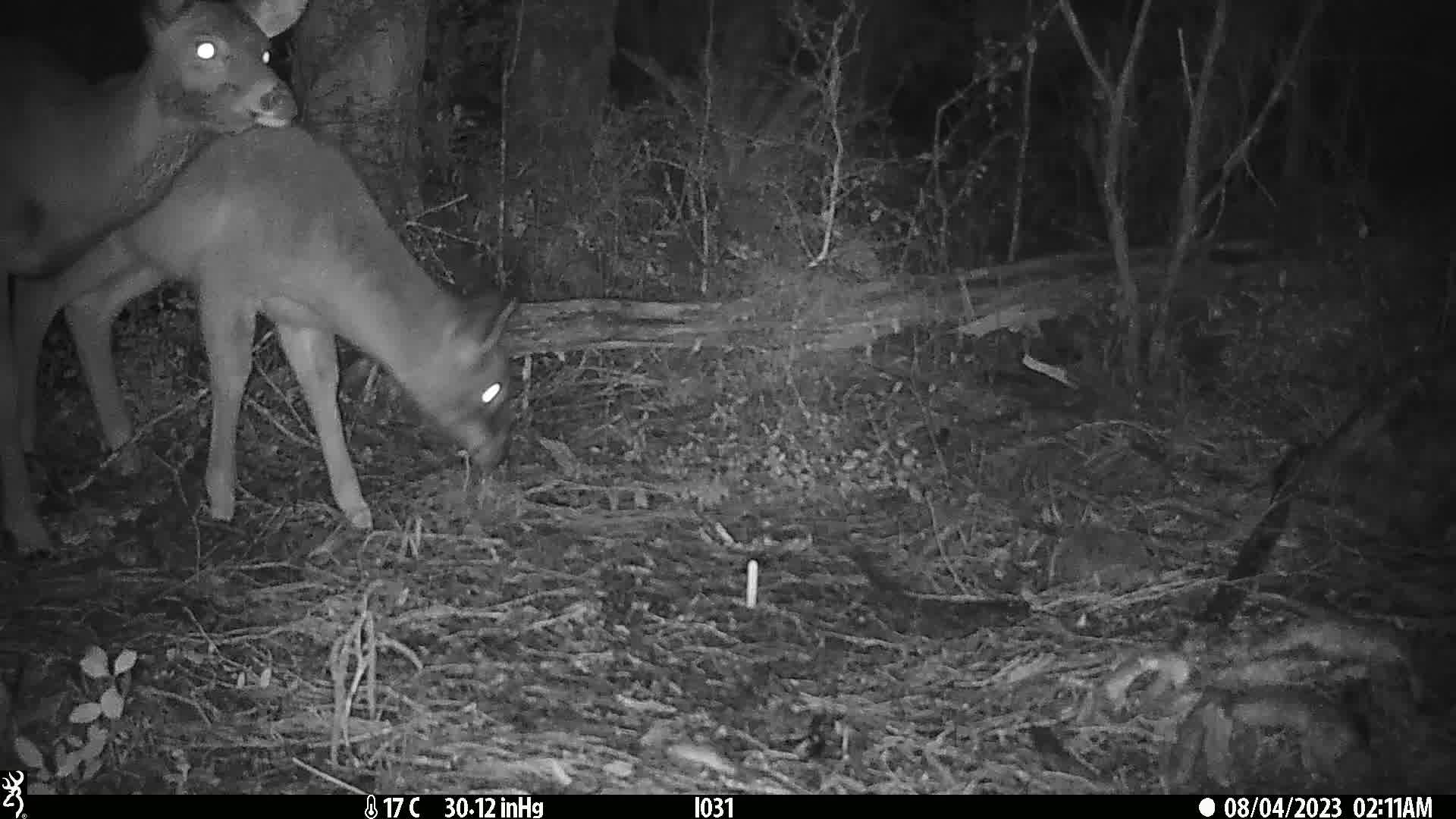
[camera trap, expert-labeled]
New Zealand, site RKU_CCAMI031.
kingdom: Animalia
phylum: Chordata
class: Mammalia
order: Artiodactyla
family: Cervidae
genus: Odocoileus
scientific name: Odocoileus virginianus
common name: white-tailed deer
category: white tailed deer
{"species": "white tailed deer (white-tailed deer) (Odocoileus virginianus)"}